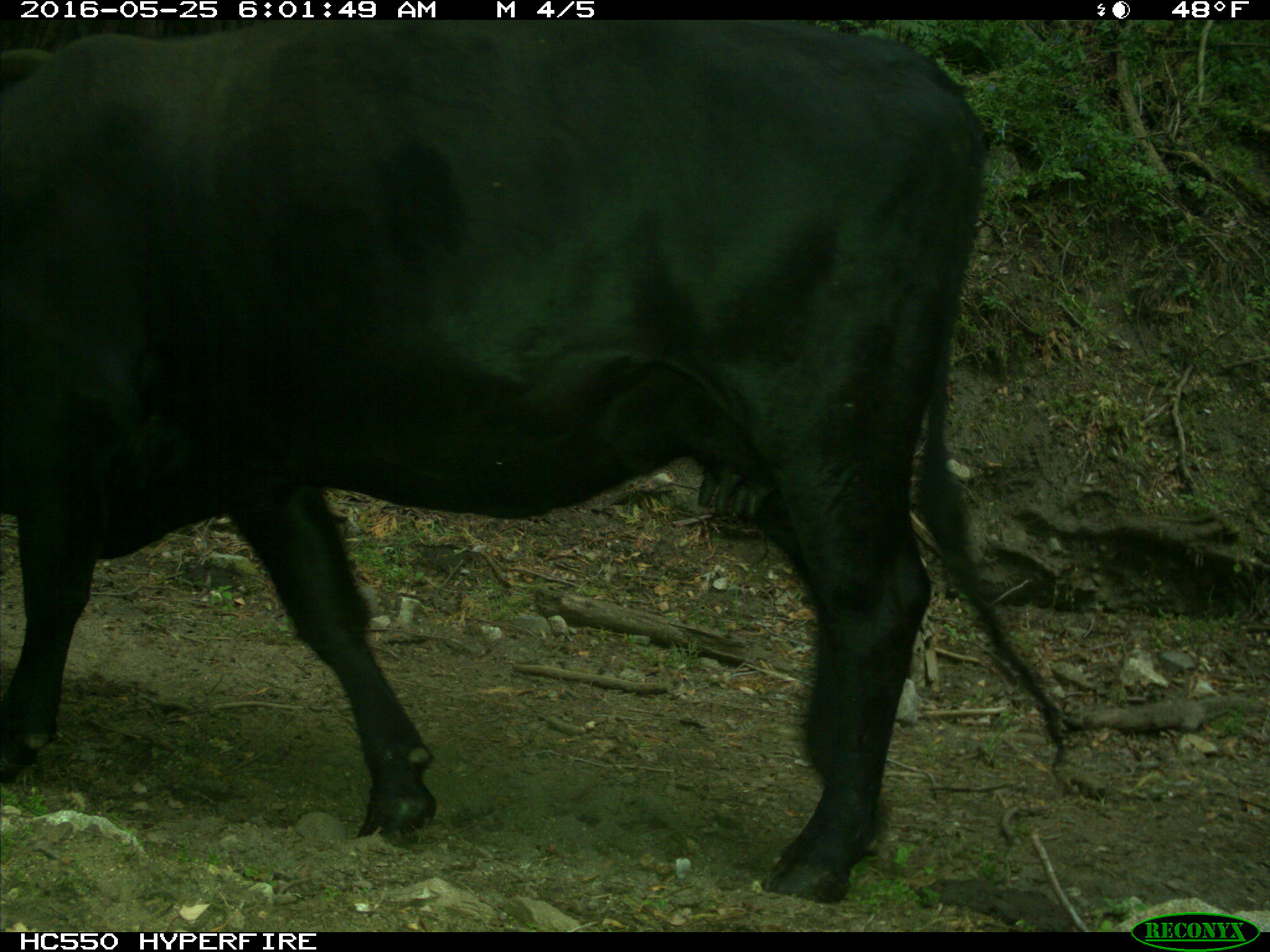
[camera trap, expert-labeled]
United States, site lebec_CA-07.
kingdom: Animalia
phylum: Chordata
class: Mammalia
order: Artiodactyla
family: Bovidae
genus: Bos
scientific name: Bos taurus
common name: domestic cow